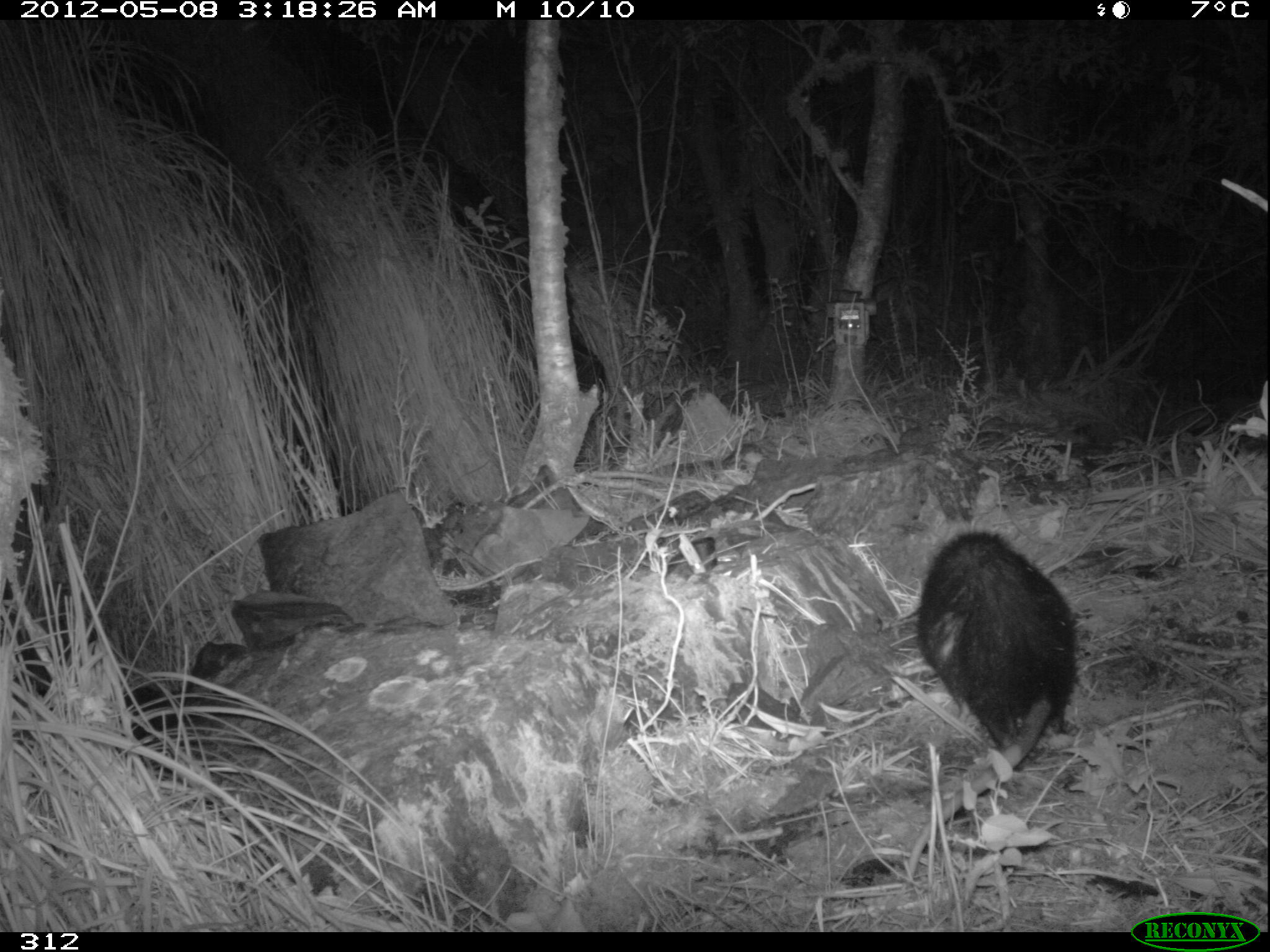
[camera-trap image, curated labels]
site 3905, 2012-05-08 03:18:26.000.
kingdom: Animalia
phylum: Chordata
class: Mammalia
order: Didelphimorphia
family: Didelphidae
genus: Didelphis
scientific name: Didelphis pernigra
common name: andean white-eared opossum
Didelphis pernigra (andean white-eared opossum).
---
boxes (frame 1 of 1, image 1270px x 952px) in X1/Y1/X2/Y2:
didelphis pernigra: 904/527/1083/887